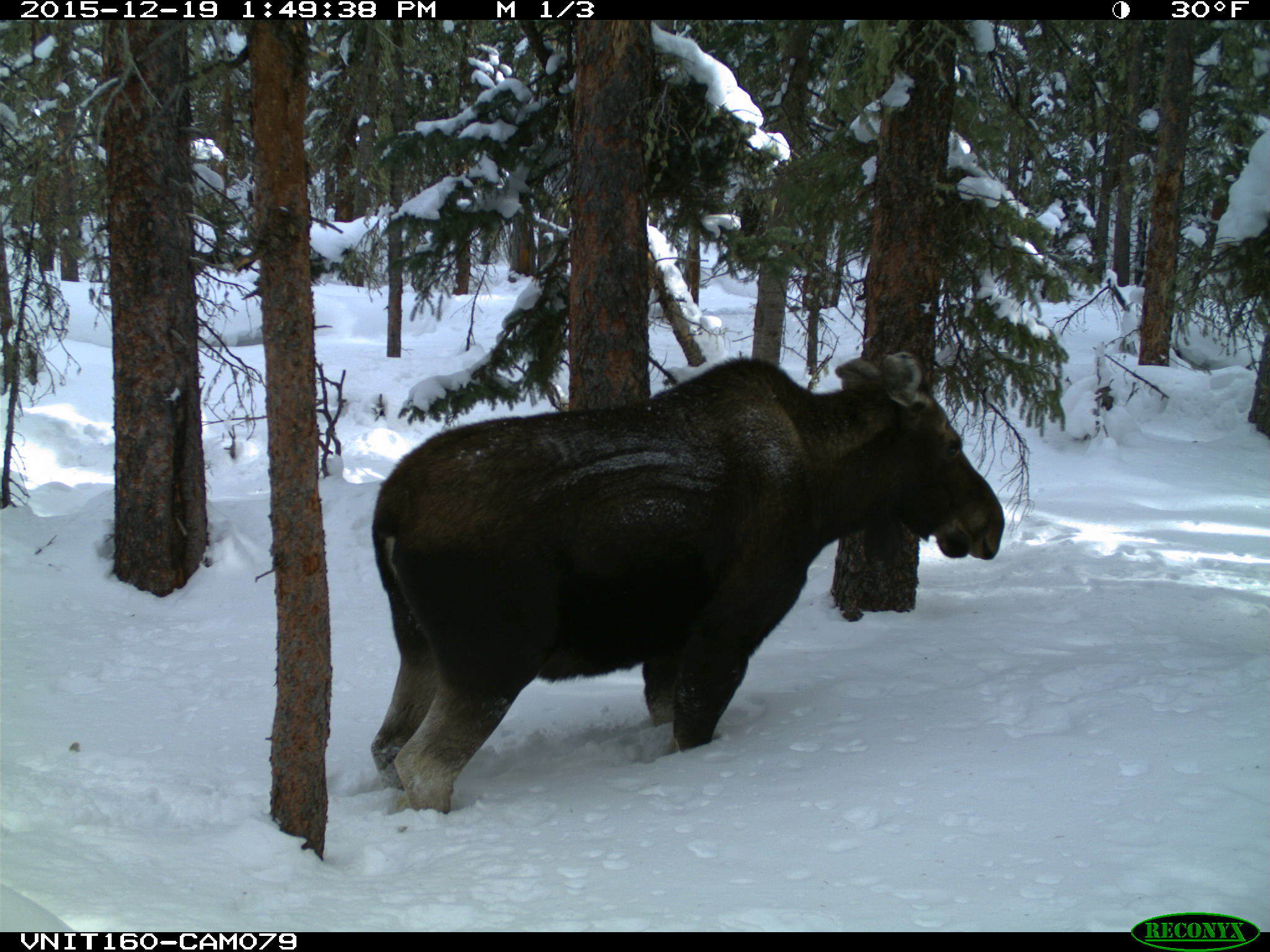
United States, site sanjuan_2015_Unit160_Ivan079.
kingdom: Animalia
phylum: Chordata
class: Mammalia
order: Artiodactyla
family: Cervidae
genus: Alces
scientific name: Alces alces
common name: moose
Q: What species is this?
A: Alces alces (moose).